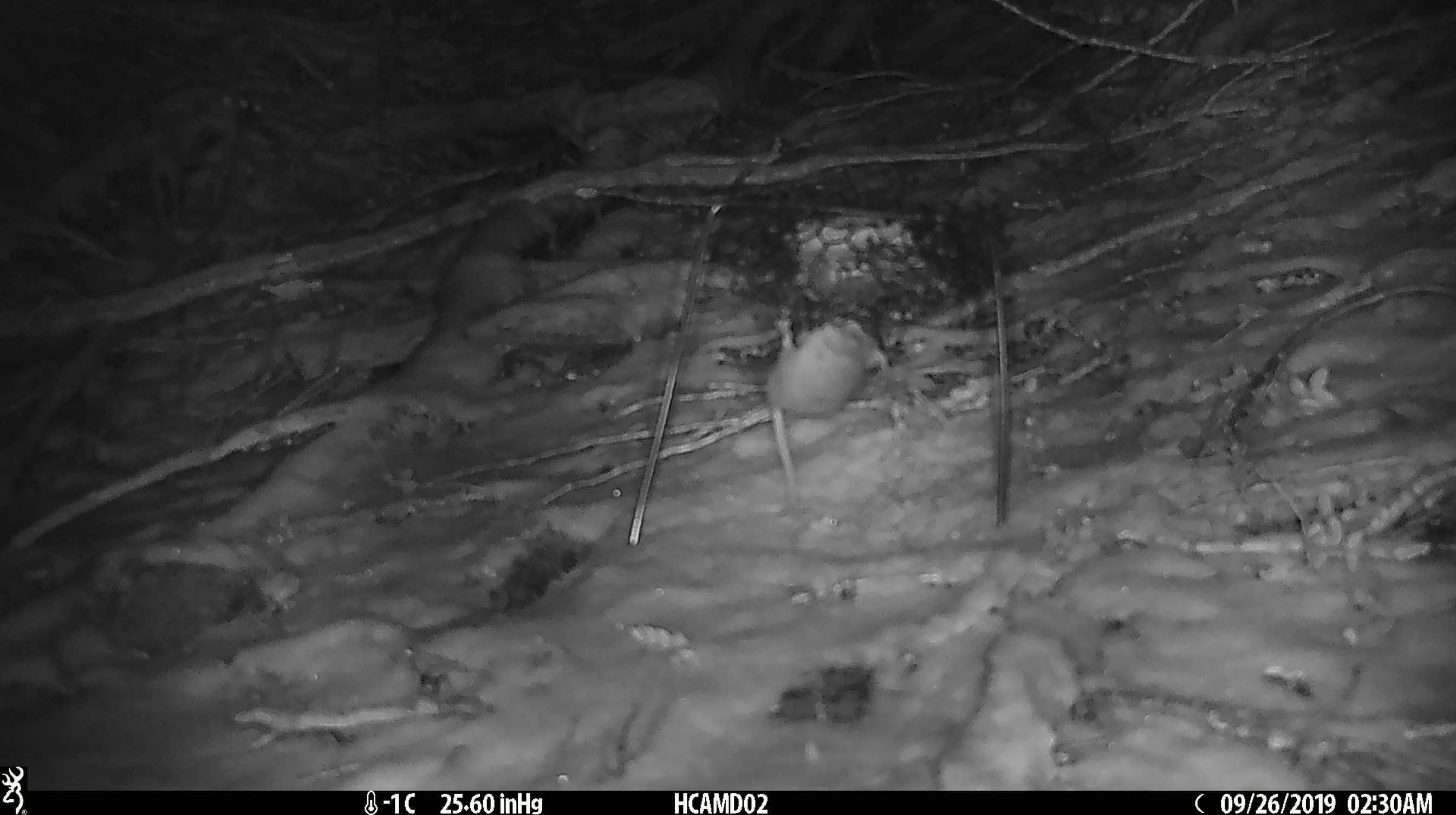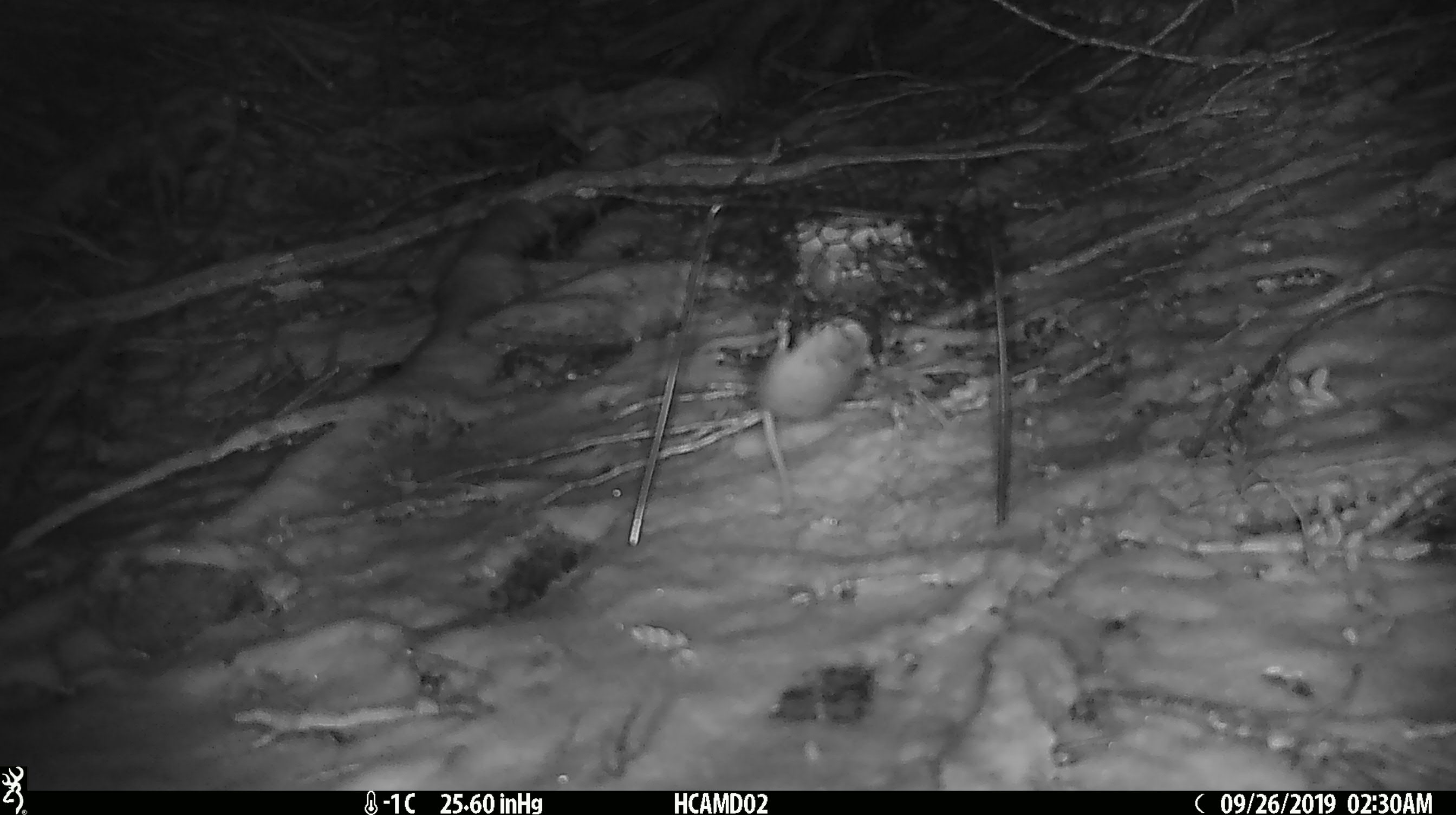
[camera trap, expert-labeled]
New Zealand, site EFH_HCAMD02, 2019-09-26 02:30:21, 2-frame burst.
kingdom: Animalia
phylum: Chordata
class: Mammalia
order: Rodentia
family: Muridae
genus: Mus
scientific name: Mus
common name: mouse